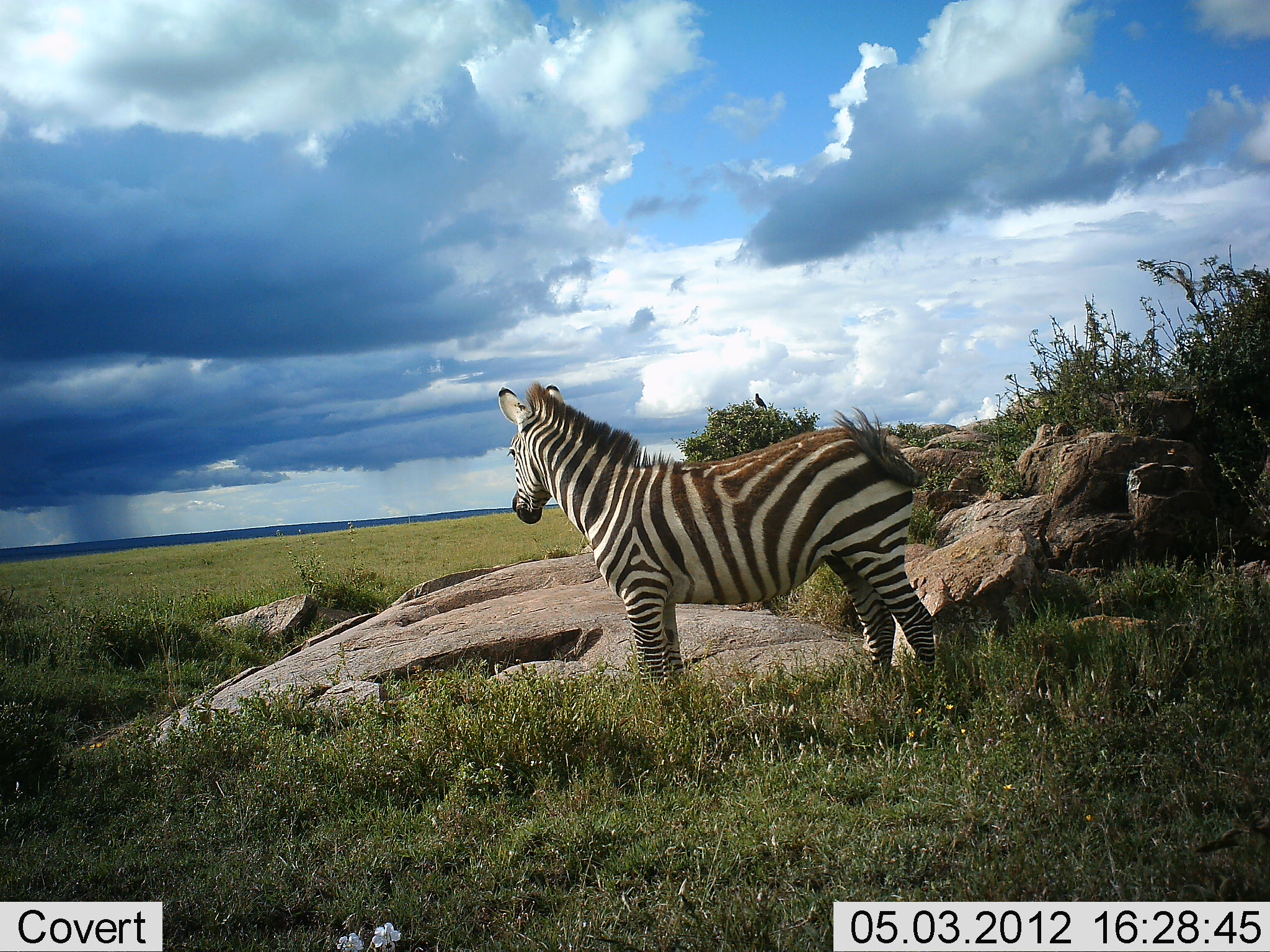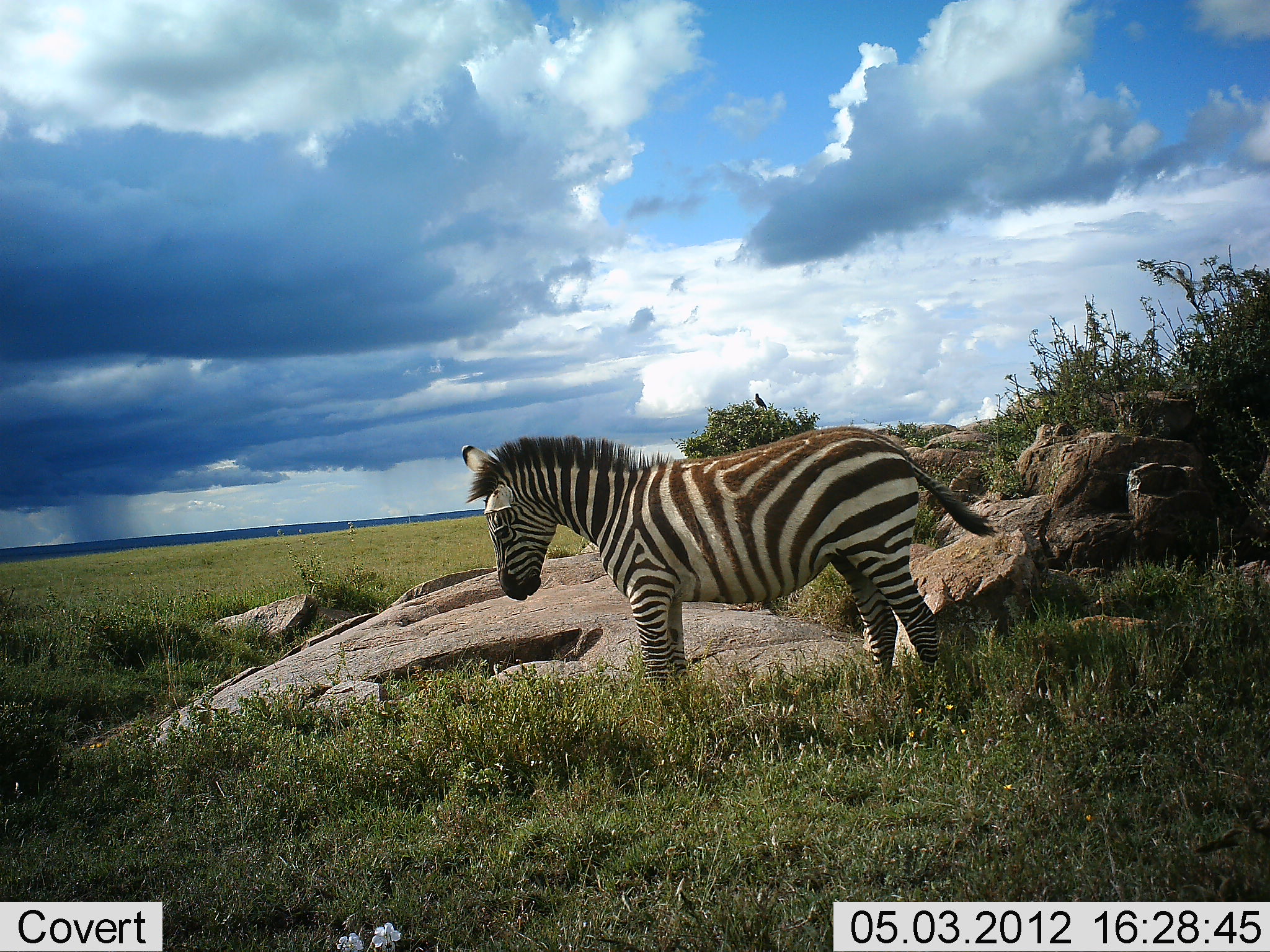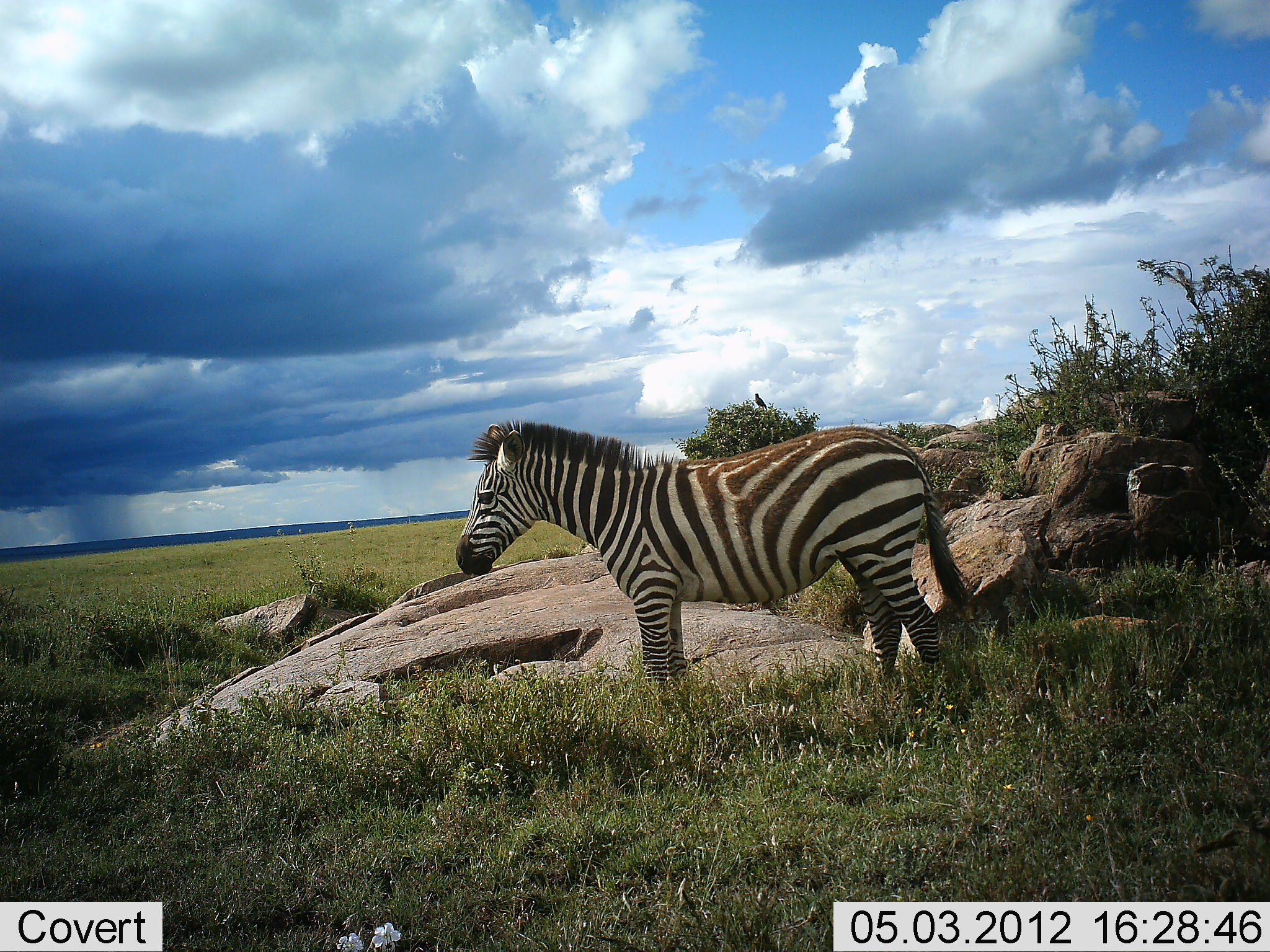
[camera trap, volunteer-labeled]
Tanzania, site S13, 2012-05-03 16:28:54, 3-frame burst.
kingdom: Animalia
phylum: Chordata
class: Mammalia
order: Perissodactyla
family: Equidae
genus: Equus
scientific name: Equus quagga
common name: plains zebra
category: zebra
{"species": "zebra (plains zebra) (Equus quagga)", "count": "1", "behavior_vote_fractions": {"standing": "100%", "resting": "0%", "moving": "0%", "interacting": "0%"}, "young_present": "7%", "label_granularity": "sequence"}